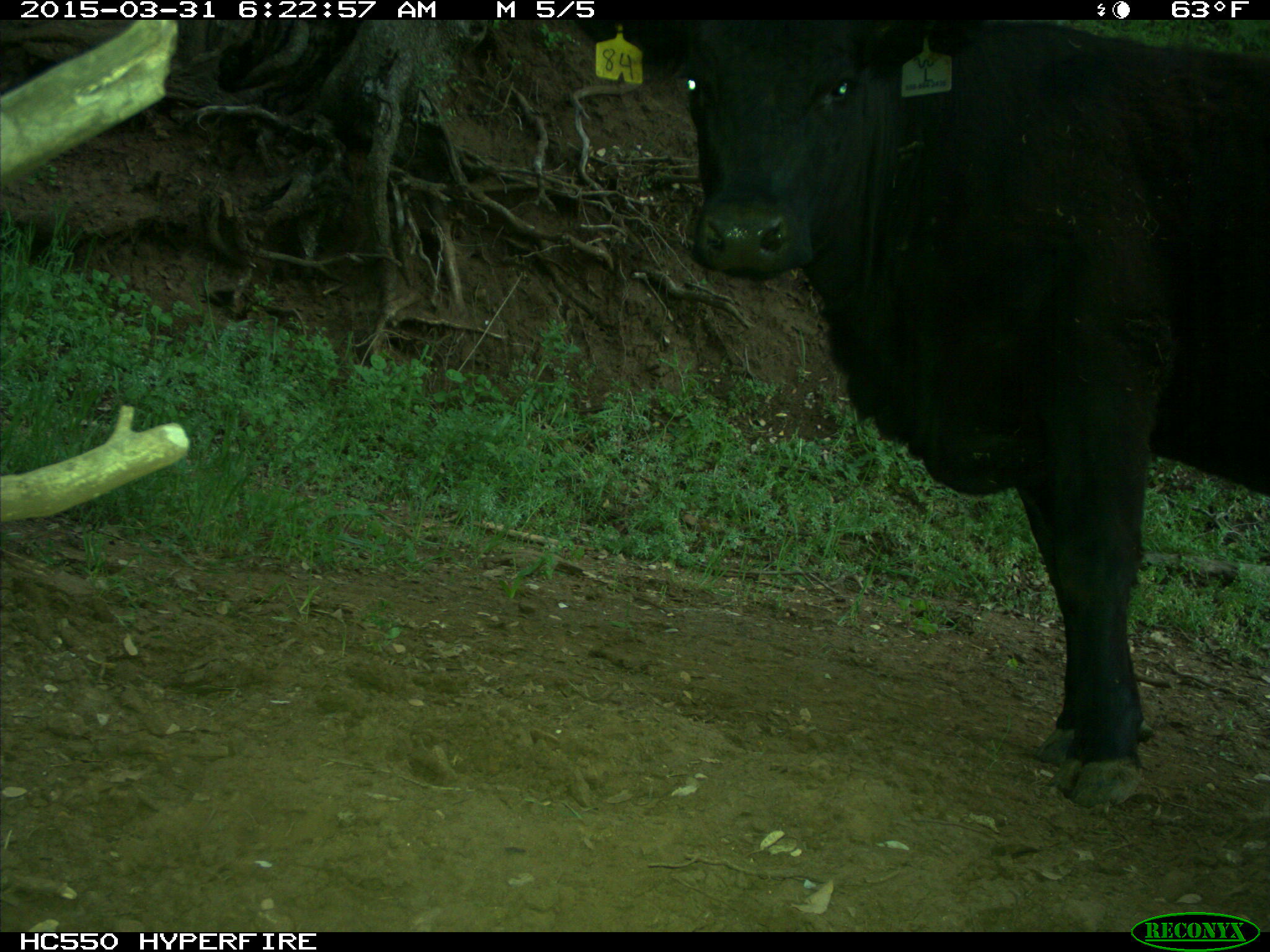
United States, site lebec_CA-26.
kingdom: Animalia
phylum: Chordata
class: Mammalia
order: Artiodactyla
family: Bovidae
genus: Bos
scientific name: Bos taurus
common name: domestic cow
Bos taurus (domestic cow).